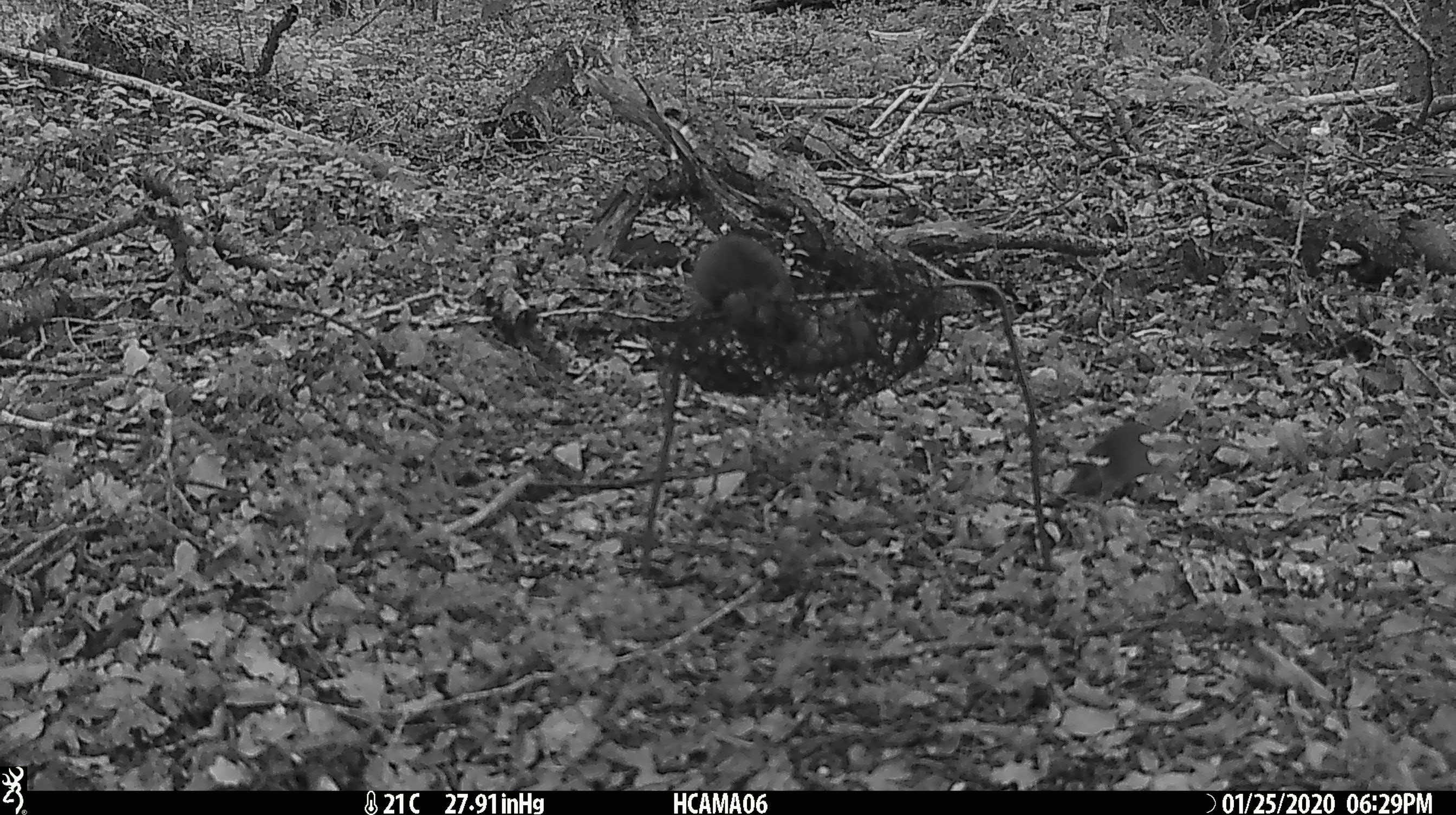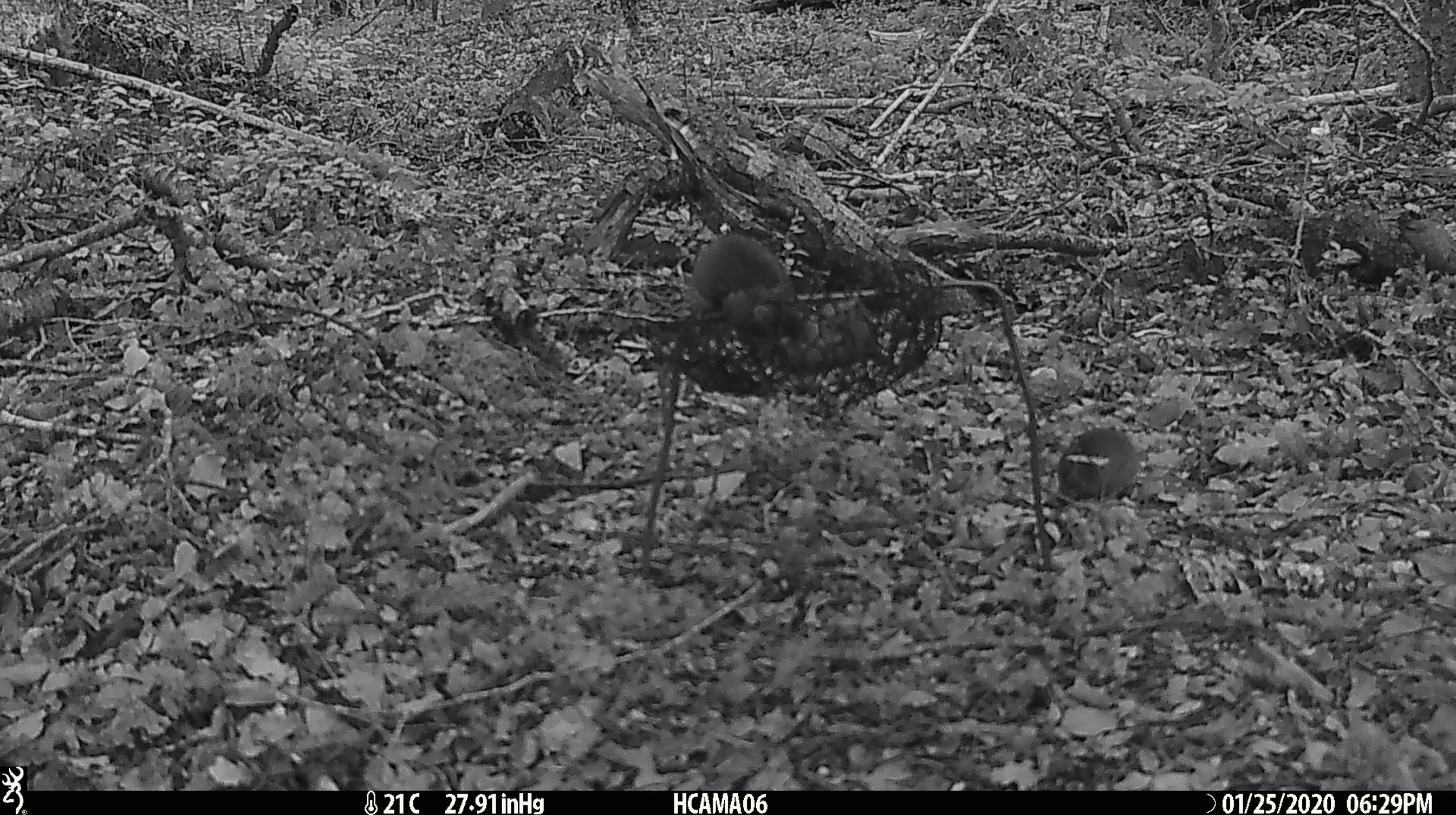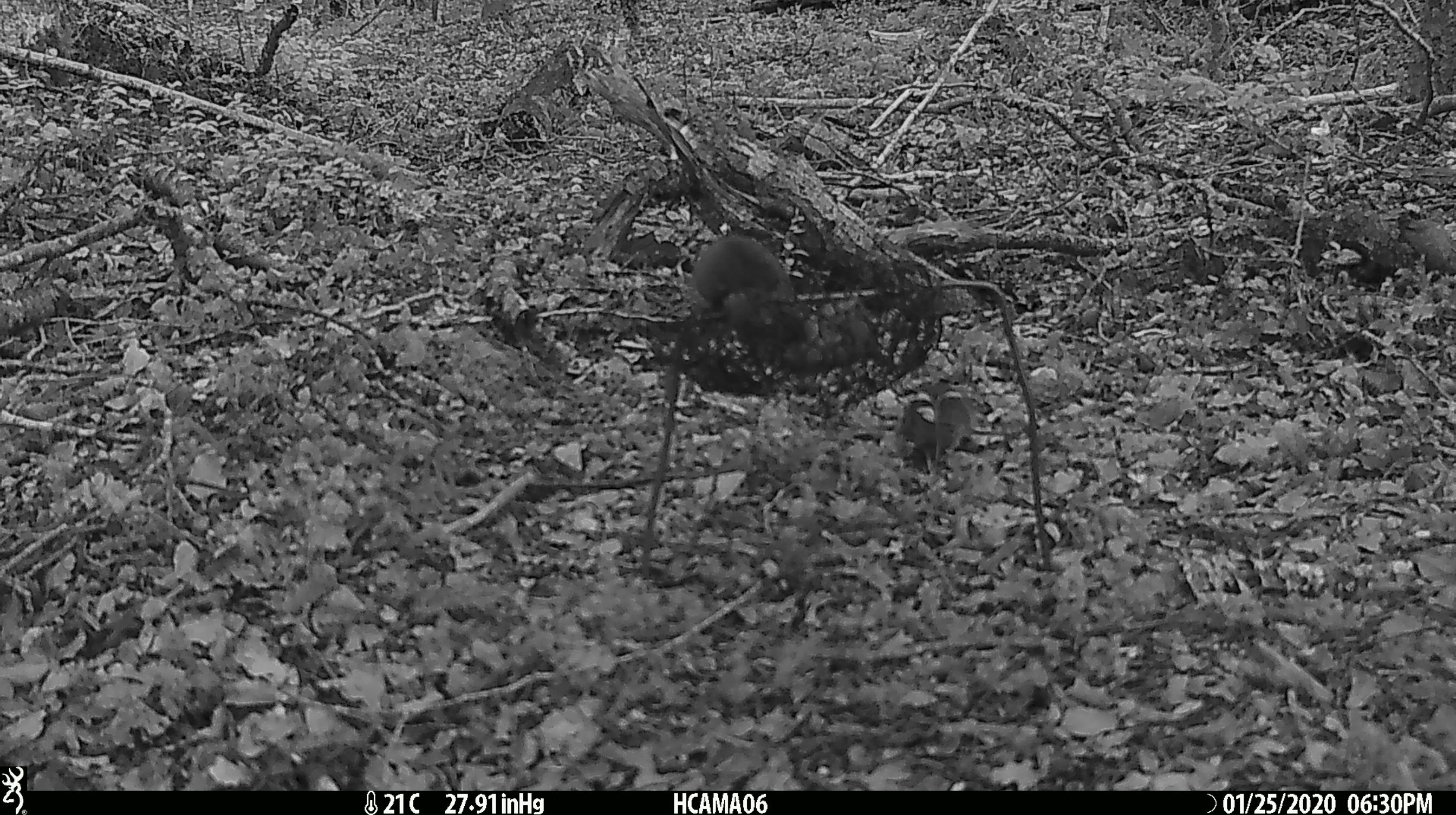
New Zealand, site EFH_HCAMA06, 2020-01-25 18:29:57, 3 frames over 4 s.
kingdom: Animalia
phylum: Chordata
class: Mammalia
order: Rodentia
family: Muridae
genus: Mus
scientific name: Mus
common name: mouse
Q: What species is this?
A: Mouse (Mus).